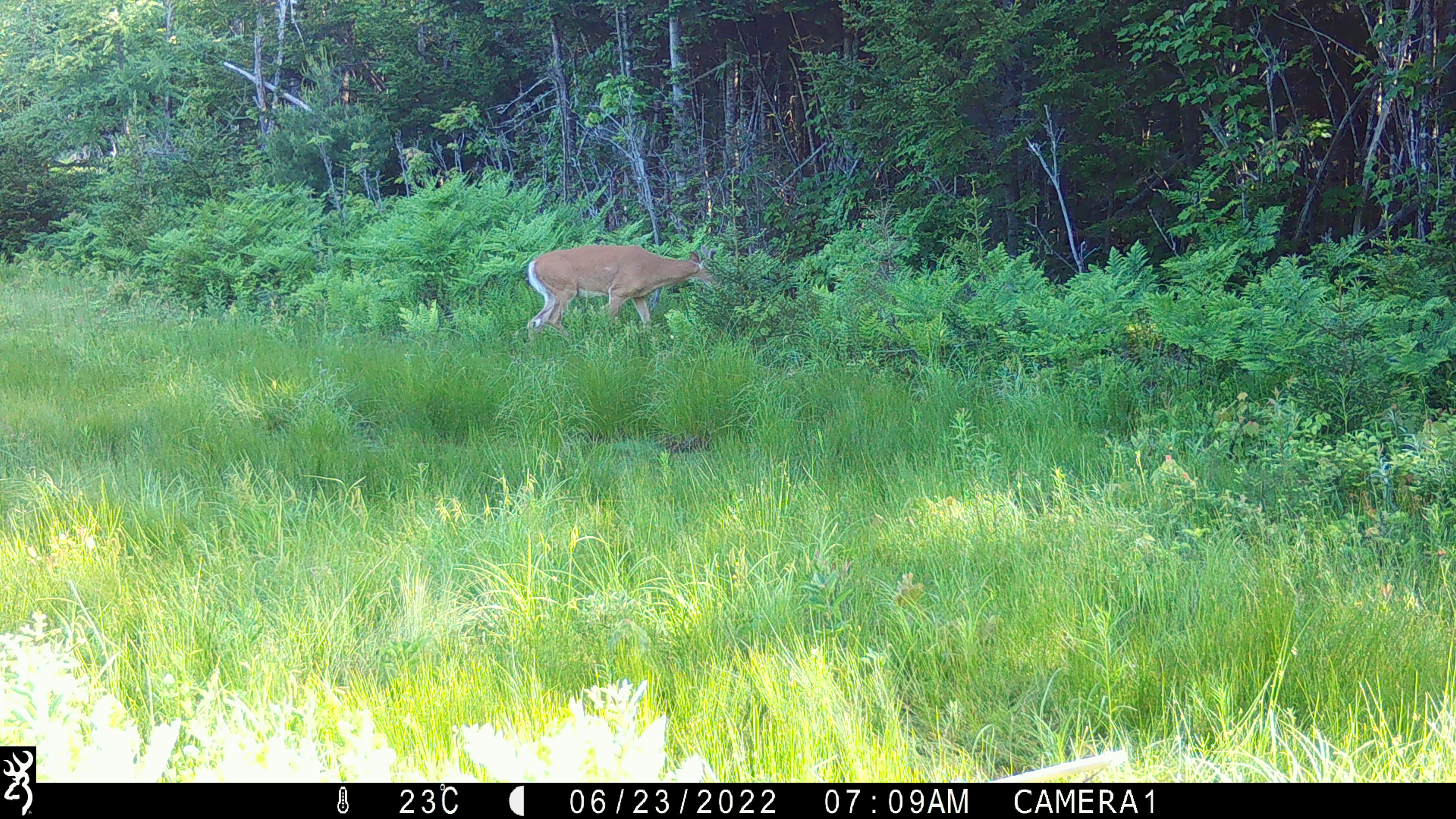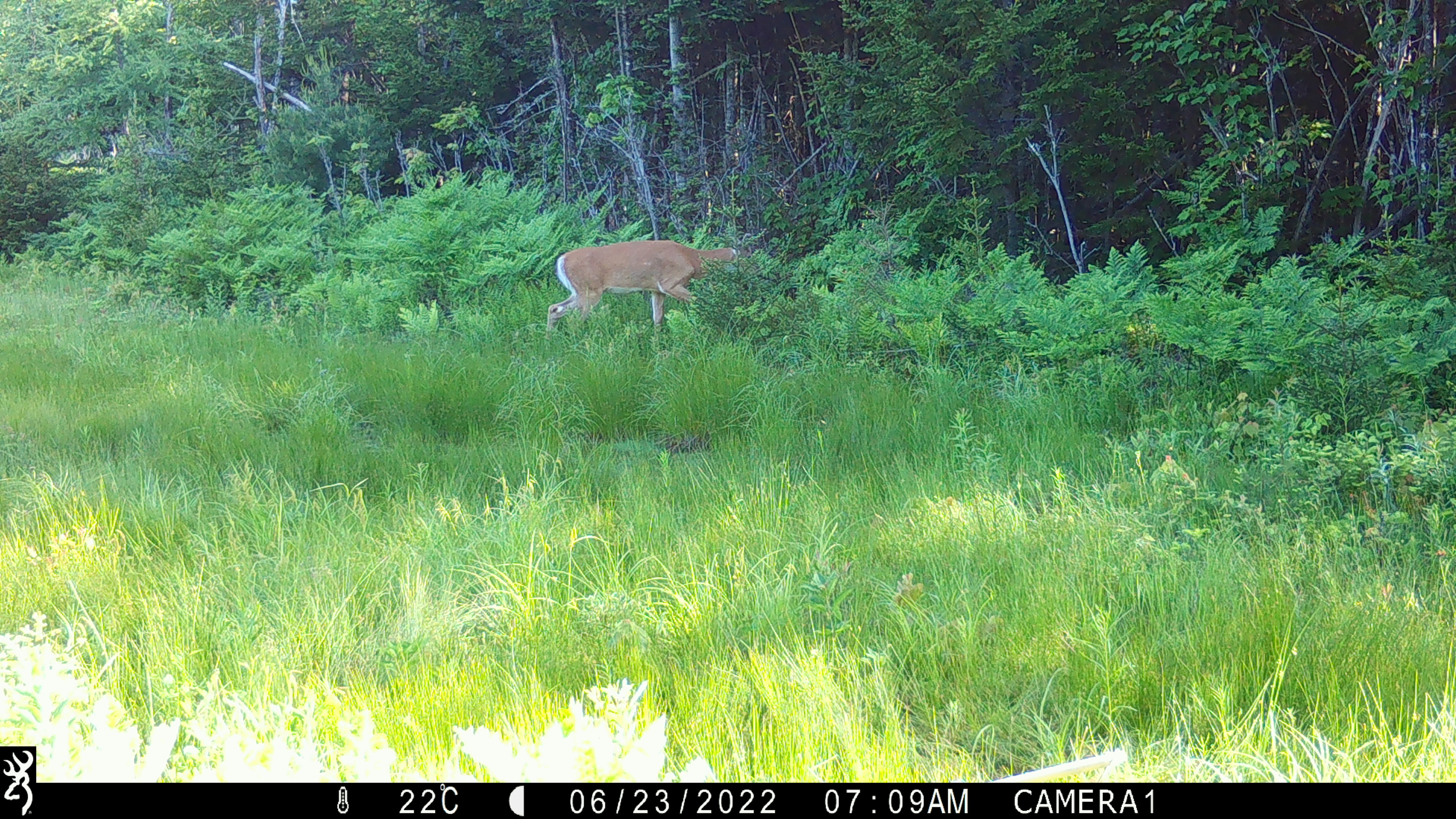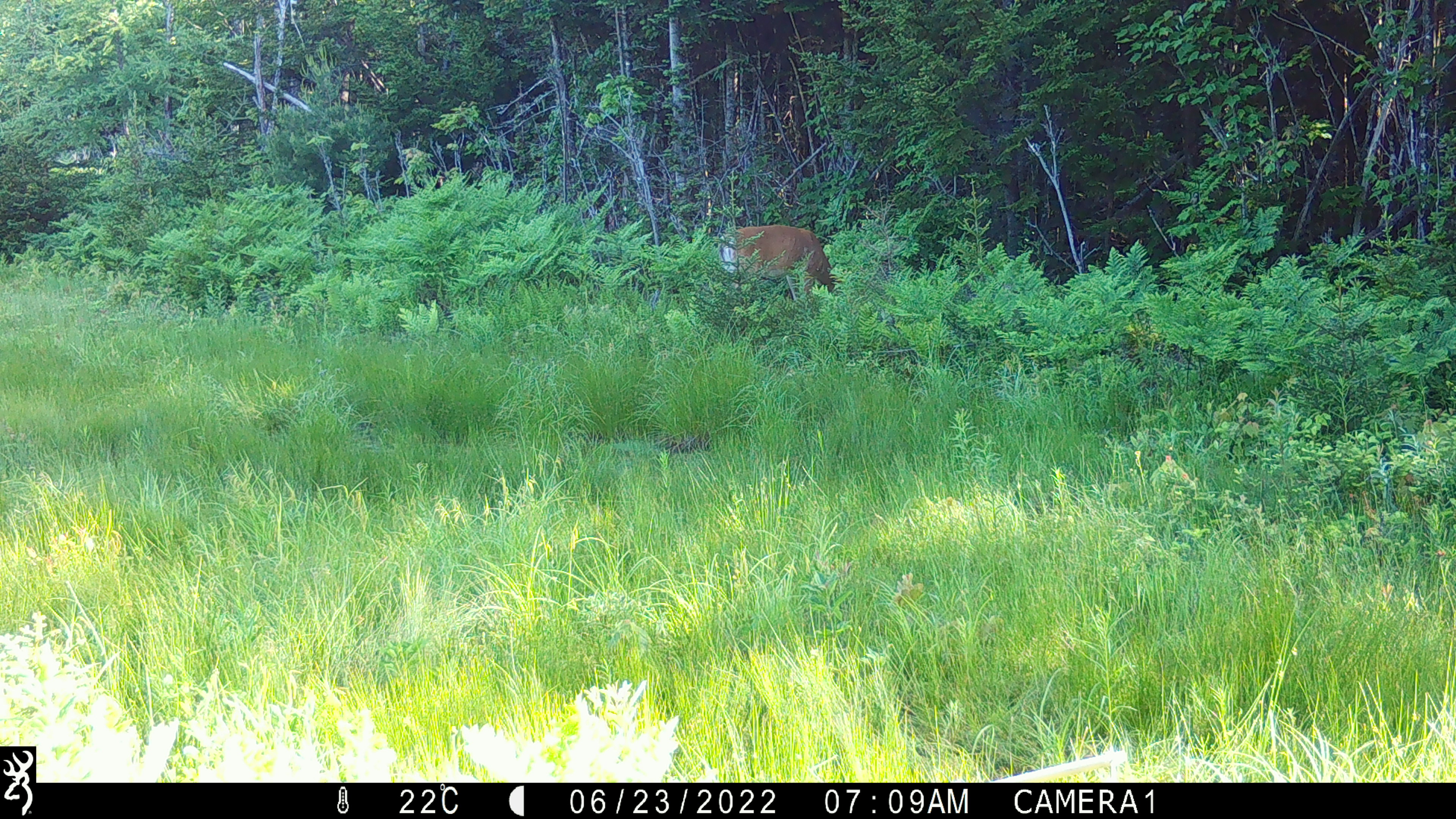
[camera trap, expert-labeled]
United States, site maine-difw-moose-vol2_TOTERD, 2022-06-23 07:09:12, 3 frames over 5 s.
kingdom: Animalia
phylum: Chordata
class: Mammalia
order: Artiodactyla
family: Cervidae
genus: Odocoileus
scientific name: Odocoileus virginianus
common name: white-tailed deer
White-tailed deer (Odocoileus virginianus).